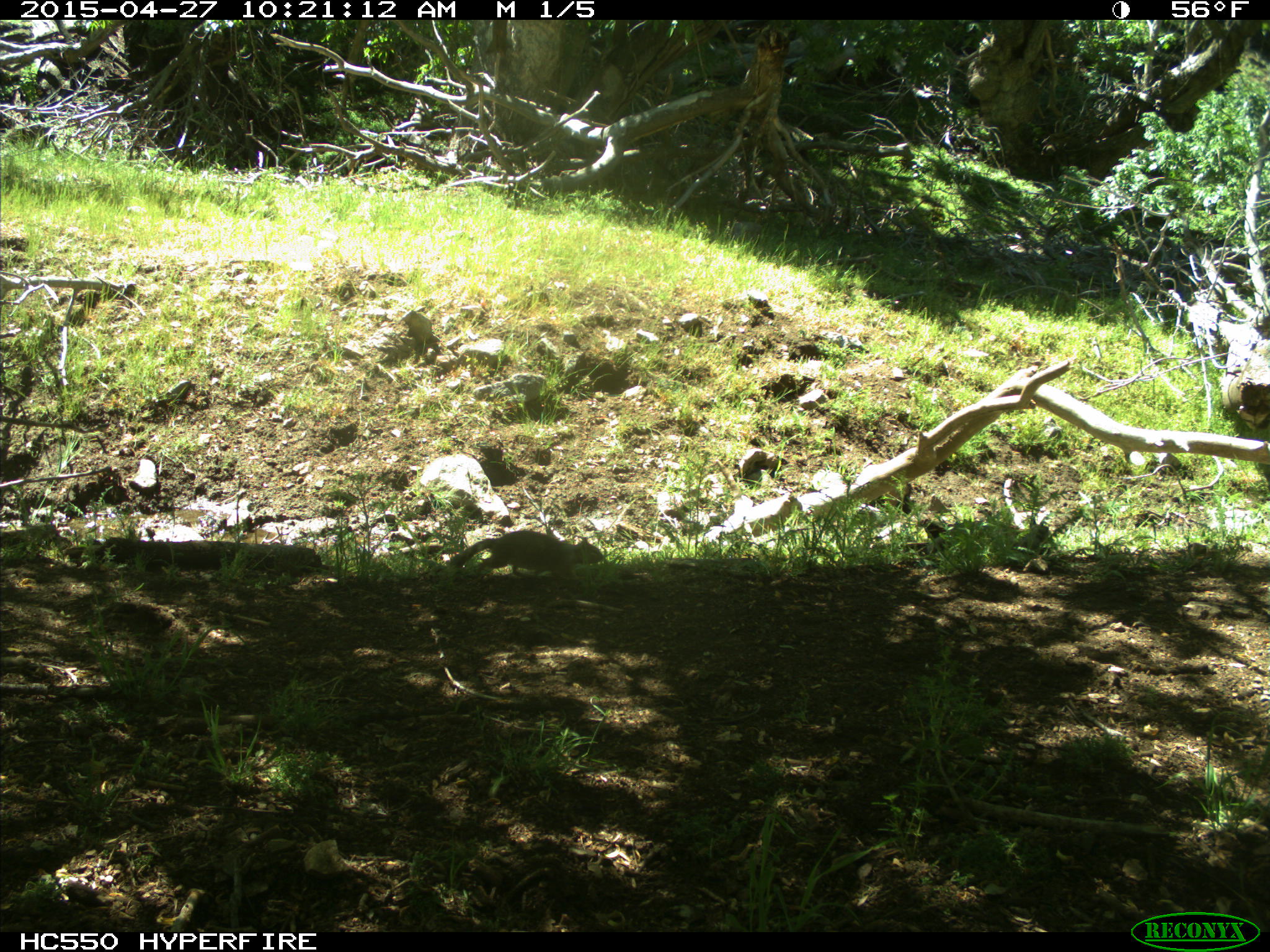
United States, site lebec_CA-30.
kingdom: Animalia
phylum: Chordata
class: Mammalia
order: Rodentia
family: Sciuridae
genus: Otospermophilus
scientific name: Otospermophilus beecheyi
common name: california ground squirrel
Otospermophilus beecheyi (california ground squirrel).